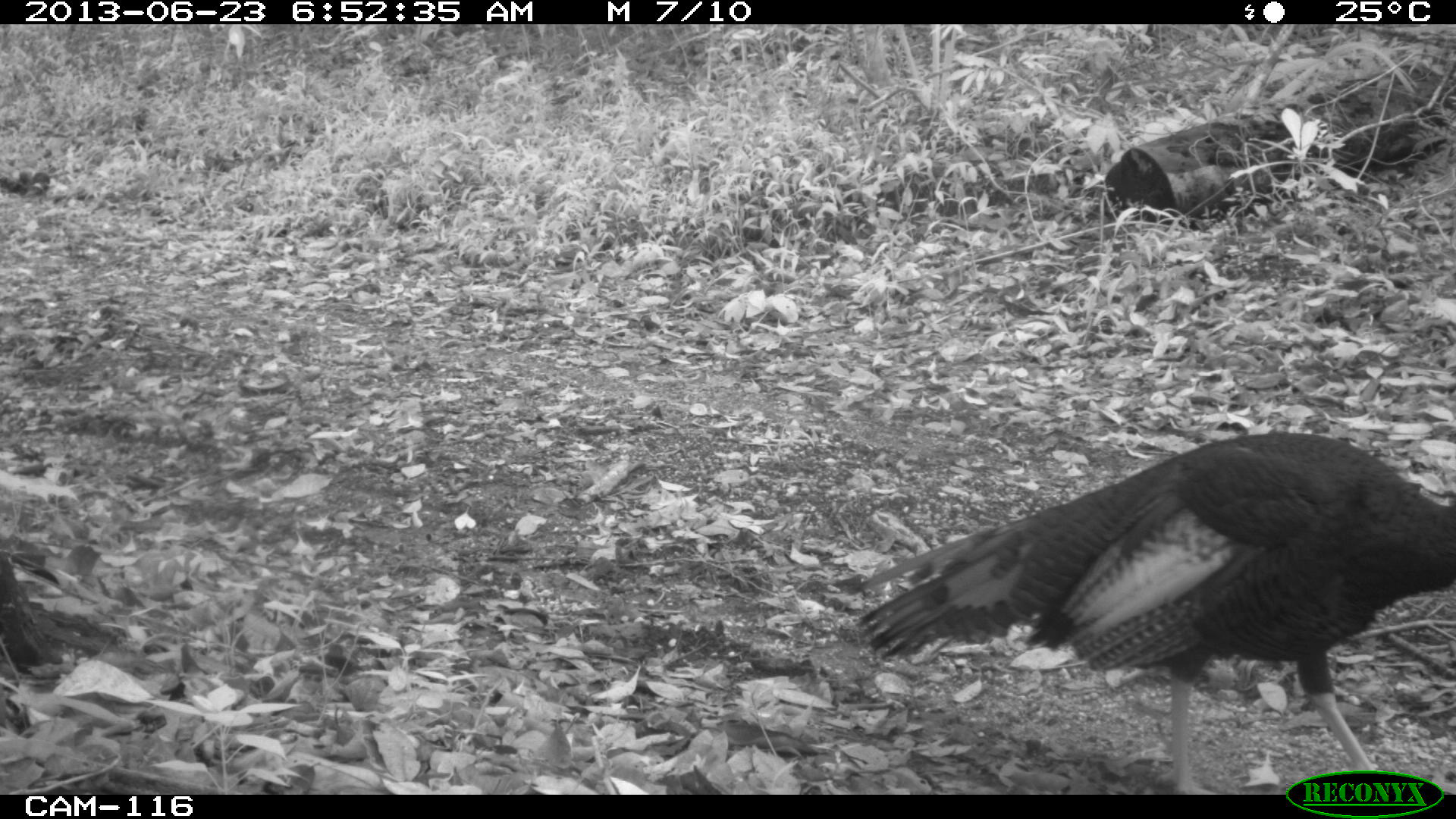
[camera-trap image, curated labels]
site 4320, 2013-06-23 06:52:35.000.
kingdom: Animalia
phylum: Chordata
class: Aves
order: Galliformes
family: Phasianidae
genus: Meleagris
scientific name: Meleagris ocellata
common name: ocellated turkey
Meleagris ocellata (ocellated turkey), count 1, sex male.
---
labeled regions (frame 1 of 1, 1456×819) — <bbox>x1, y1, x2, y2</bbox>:
meleagris ocellata: <bbox>846, 429, 1456, 794</bbox>